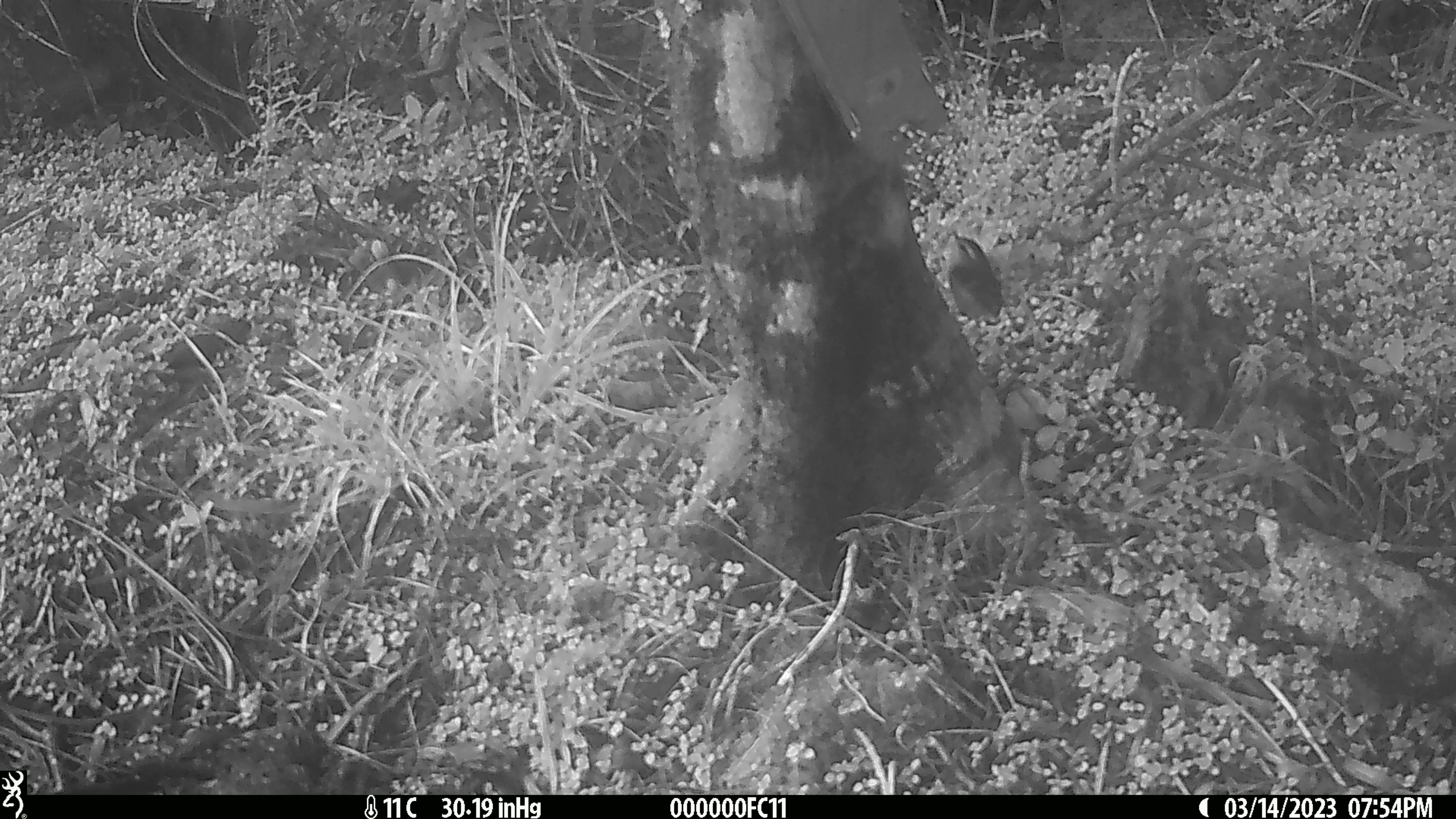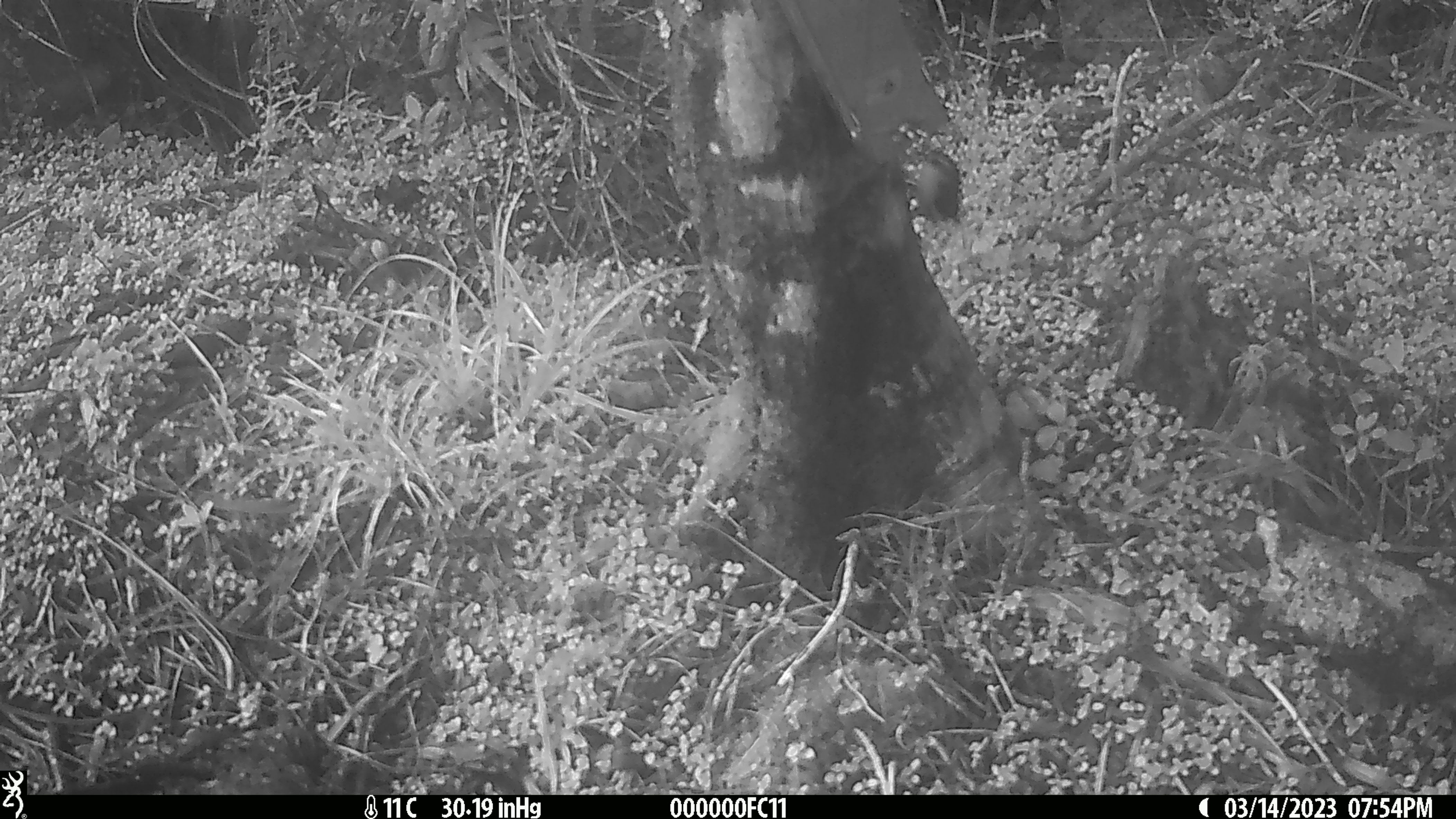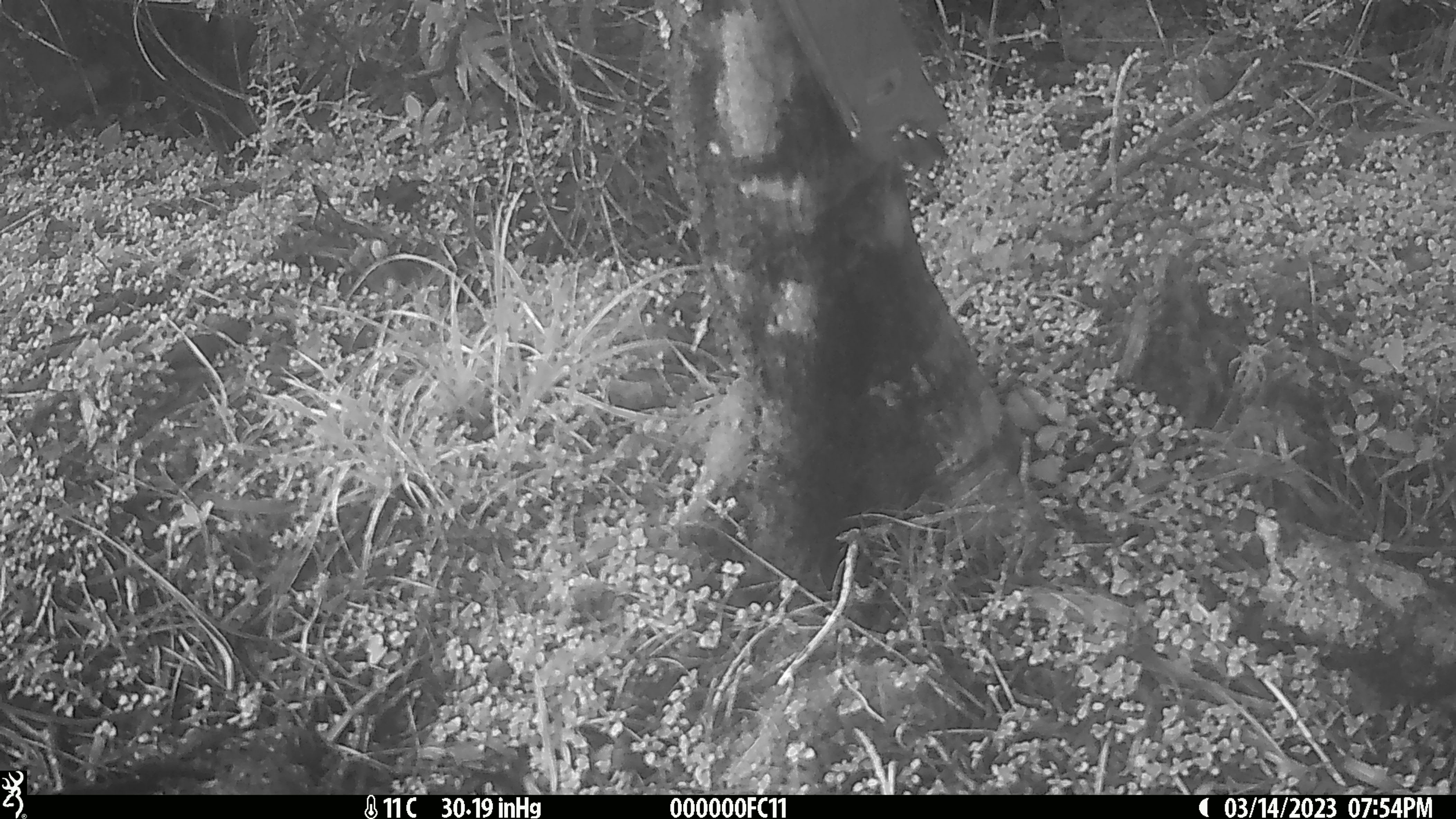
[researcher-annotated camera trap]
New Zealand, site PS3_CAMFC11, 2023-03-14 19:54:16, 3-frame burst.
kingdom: Animalia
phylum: Chordata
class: Aves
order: Passeriformes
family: Acanthisittidae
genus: Acanthisitta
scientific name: Acanthisitta chloris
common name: rifleman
Rifleman (Acanthisitta chloris).